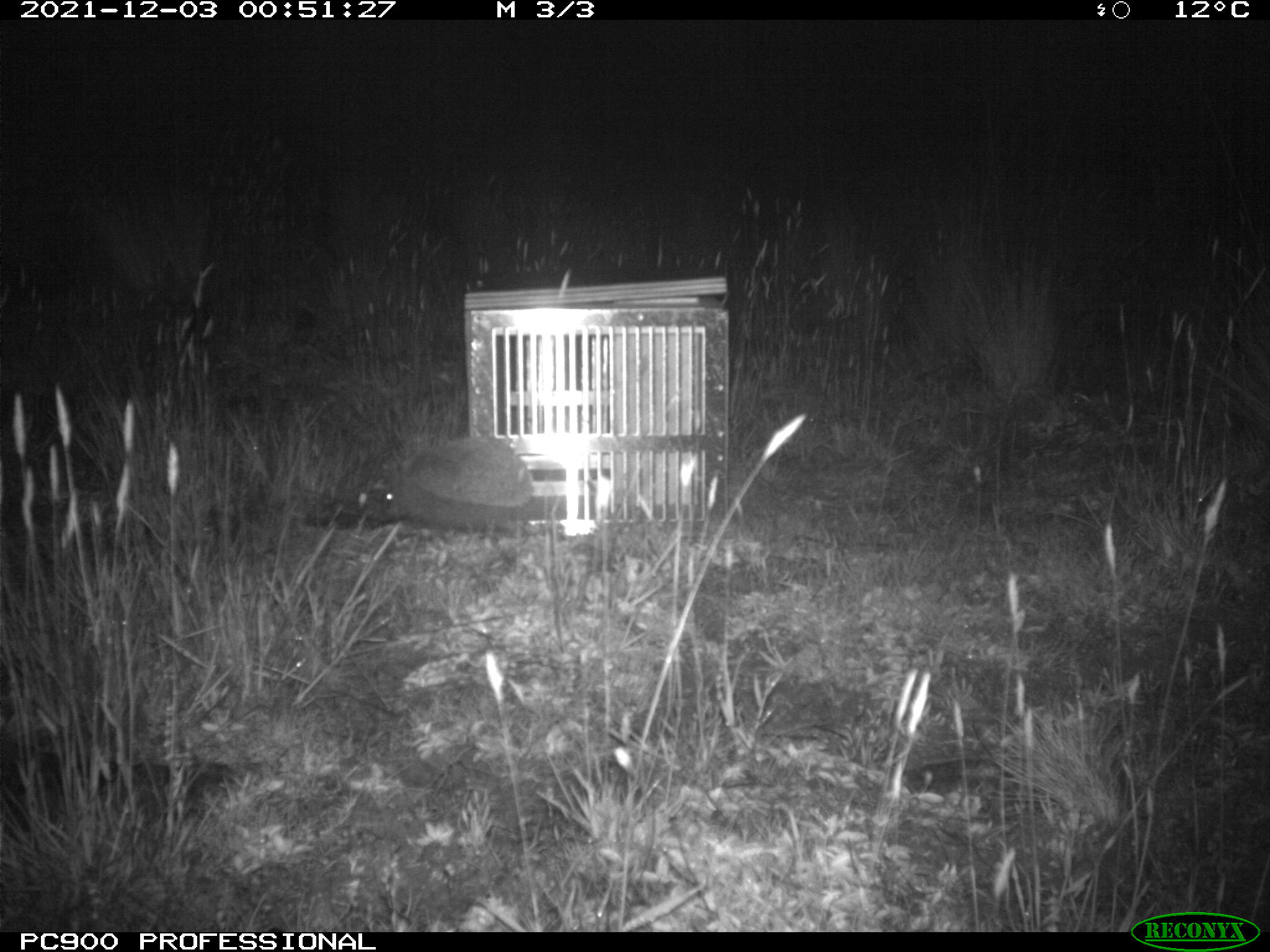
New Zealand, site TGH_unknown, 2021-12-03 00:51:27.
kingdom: Animalia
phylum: Chordata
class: Mammalia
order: Eulipotyphla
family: Erinaceidae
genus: Erinaceus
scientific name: Erinaceus europaeus europaeus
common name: european hedgehog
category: hedgehog